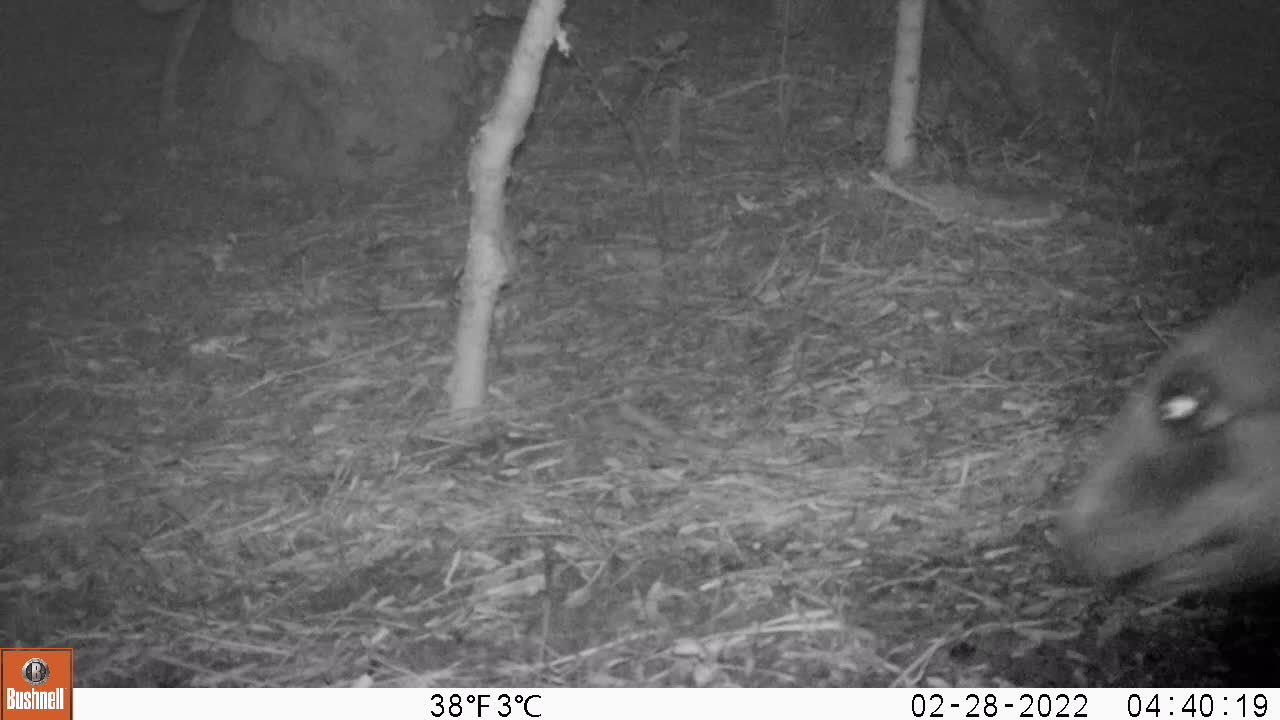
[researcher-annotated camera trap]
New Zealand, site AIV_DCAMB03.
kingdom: Animalia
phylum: Chordata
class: Mammalia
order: Carnivora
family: Otariidae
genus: Phocarctos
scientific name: Phocarctos hookeri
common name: new zealand sea lion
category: sealion